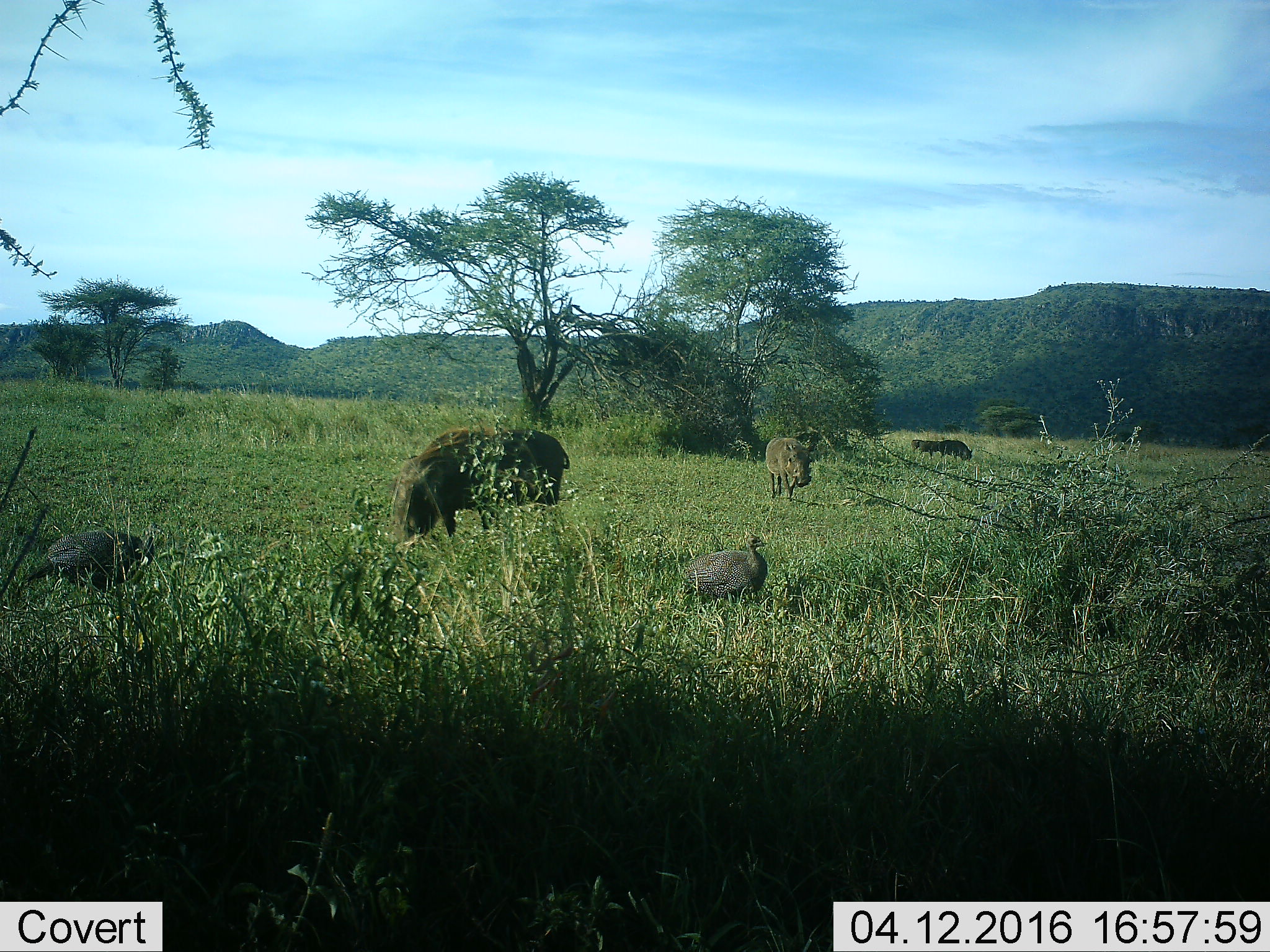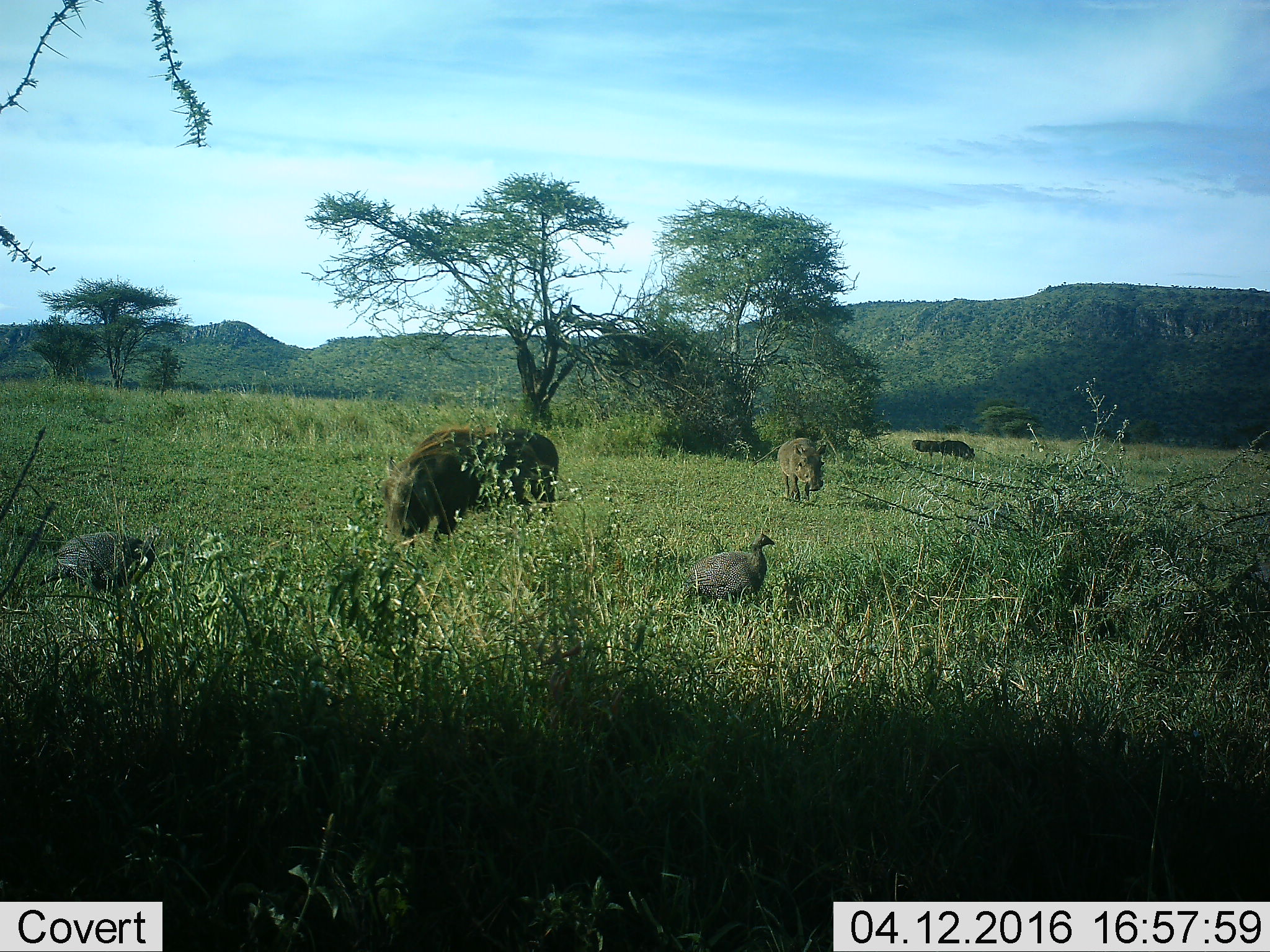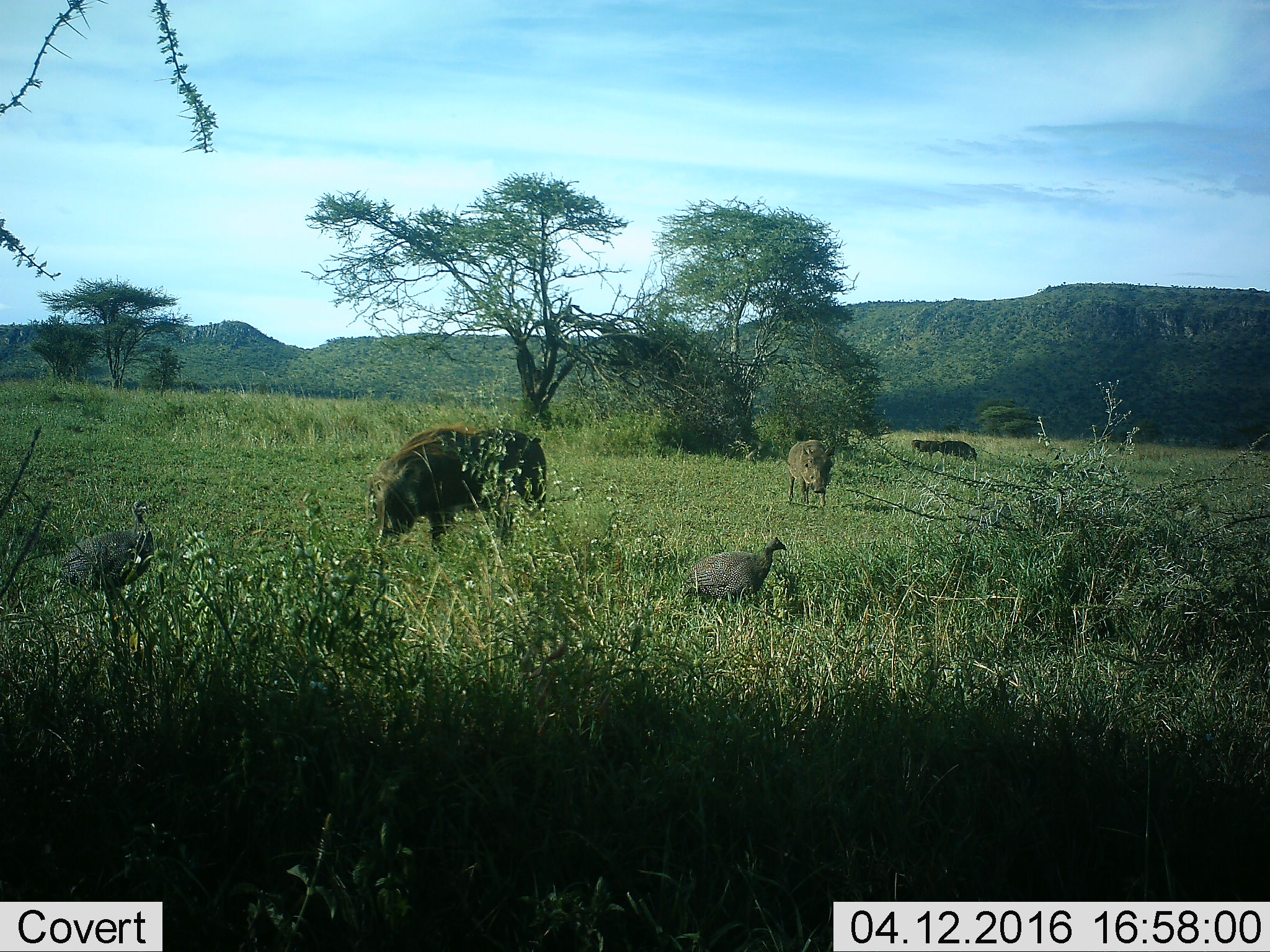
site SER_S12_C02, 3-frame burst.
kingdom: Animalia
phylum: Chordata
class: Aves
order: Galliformes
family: Numididae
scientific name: Numididae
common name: guineafowl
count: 2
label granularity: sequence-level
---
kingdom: Animalia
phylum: Chordata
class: Mammalia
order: Artiodactyla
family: Suidae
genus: Phacochoerus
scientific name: Phacochoerus africanus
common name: warthog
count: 4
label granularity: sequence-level